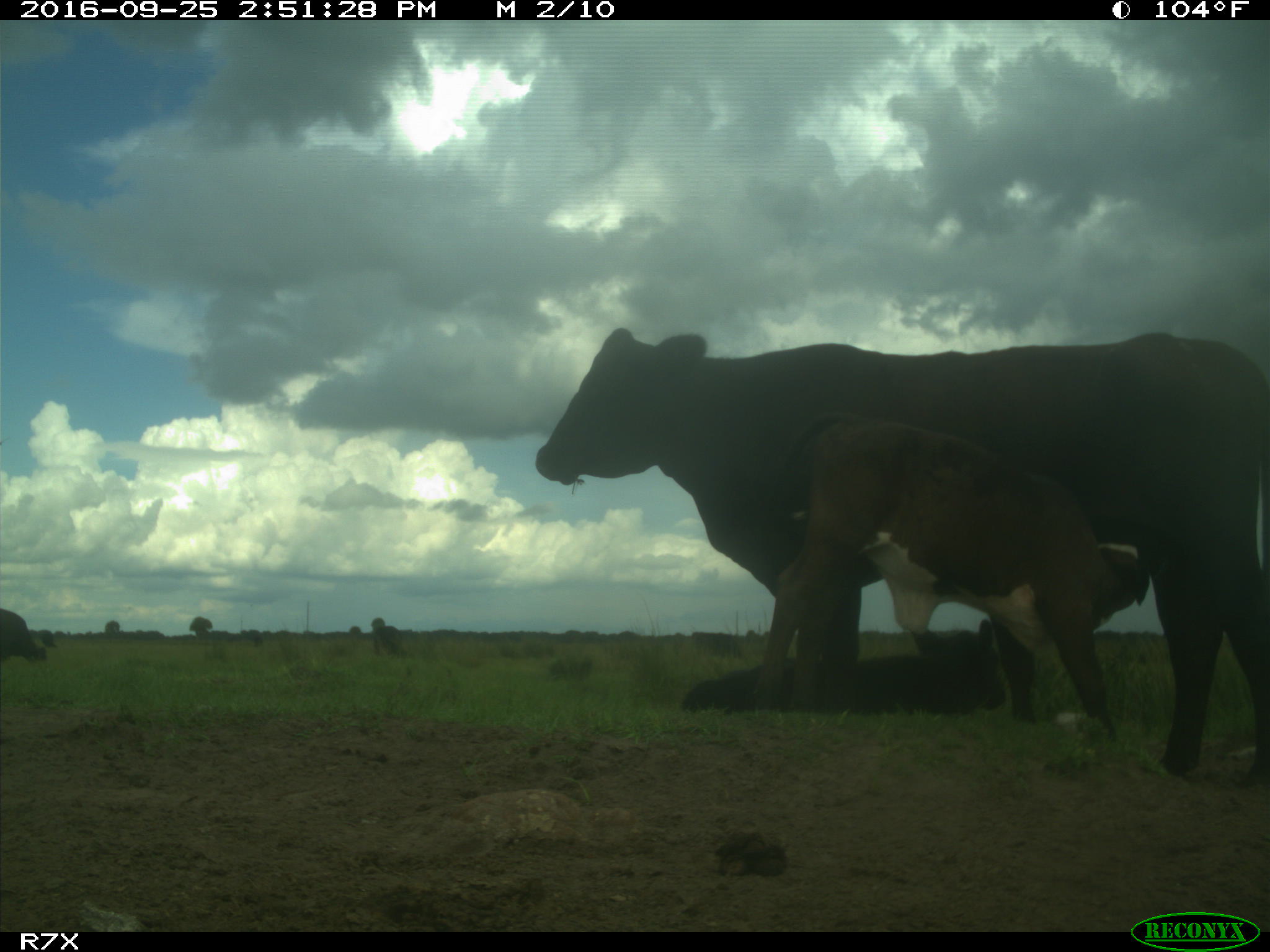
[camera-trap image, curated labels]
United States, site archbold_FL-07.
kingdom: Animalia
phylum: Chordata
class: Mammalia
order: Artiodactyla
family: Bovidae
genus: Bos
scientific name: Bos taurus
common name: domestic cow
Bos taurus (domestic cow).